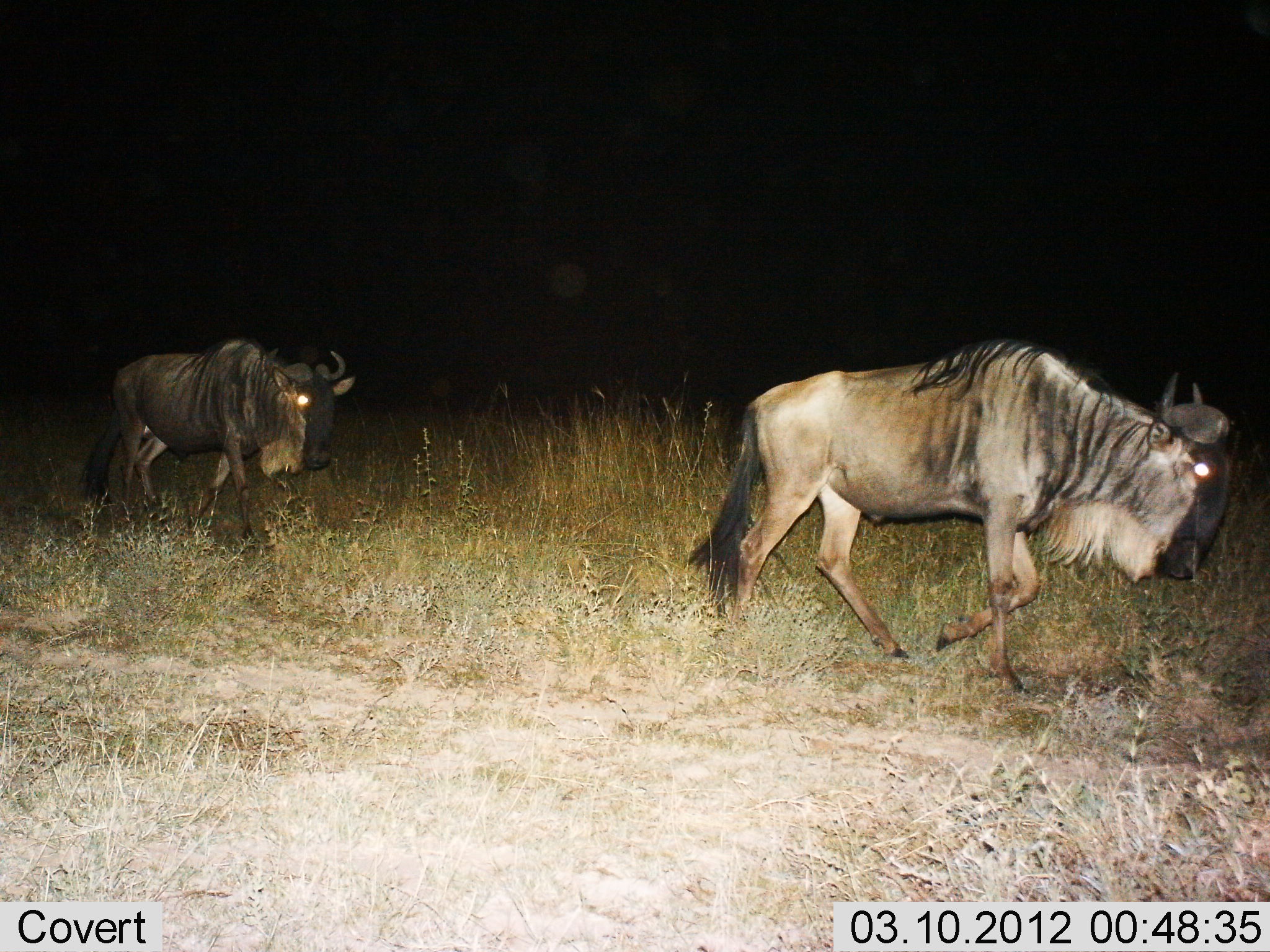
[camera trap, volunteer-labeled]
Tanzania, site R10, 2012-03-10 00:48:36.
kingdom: Animalia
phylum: Chordata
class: Mammalia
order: Artiodactyla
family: Bovidae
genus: Connochaetes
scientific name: Connochaetes taurinus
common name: blue wildebeest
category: wildebeest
Wildebeest (blue wildebeest) (Connochaetes taurinus), count 2. Behavior (volunteer vote fractions): standing 8%, resting 0%, moving 100%, interacting 0%. Young present (vote fraction): 0%. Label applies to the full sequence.